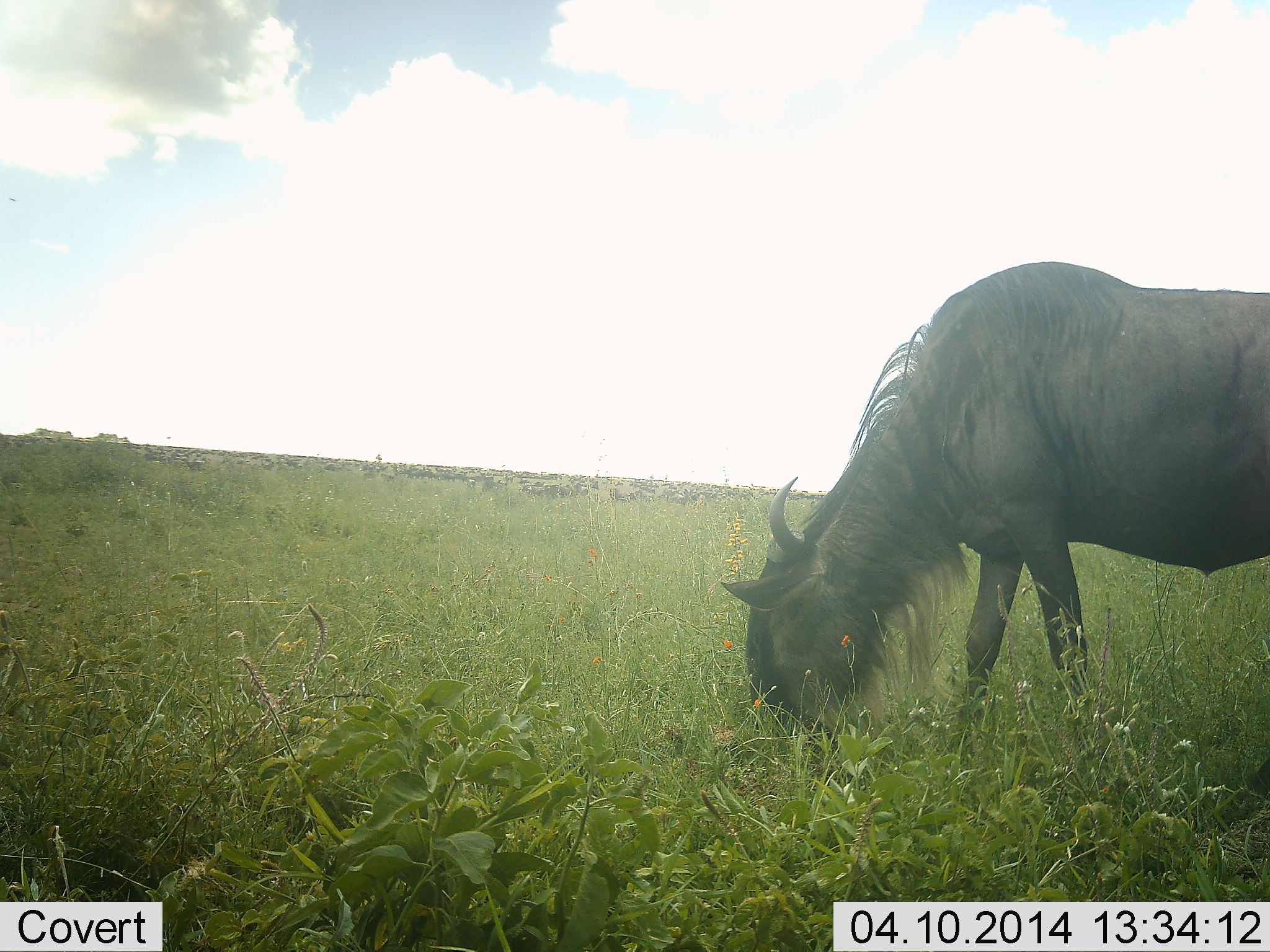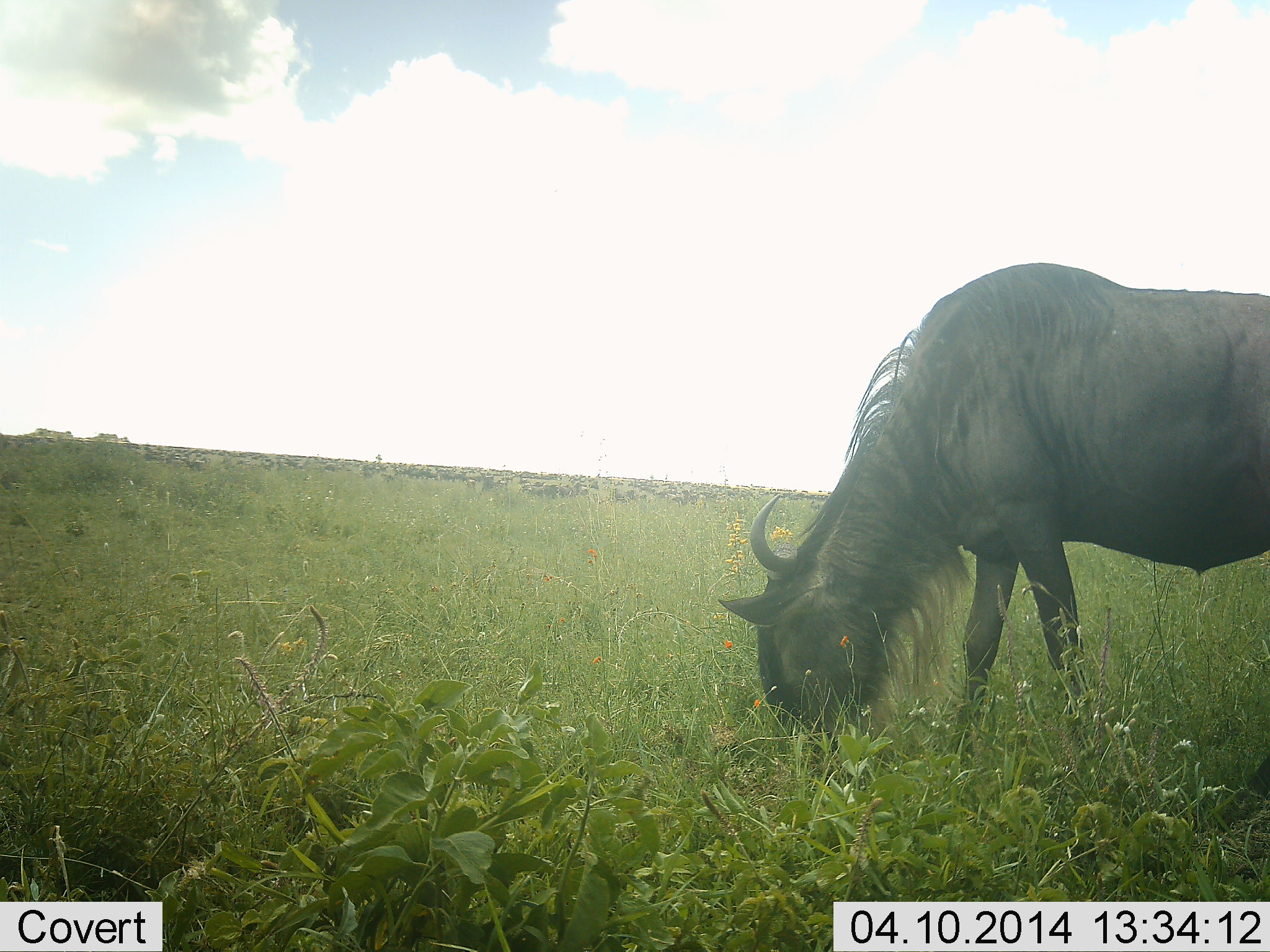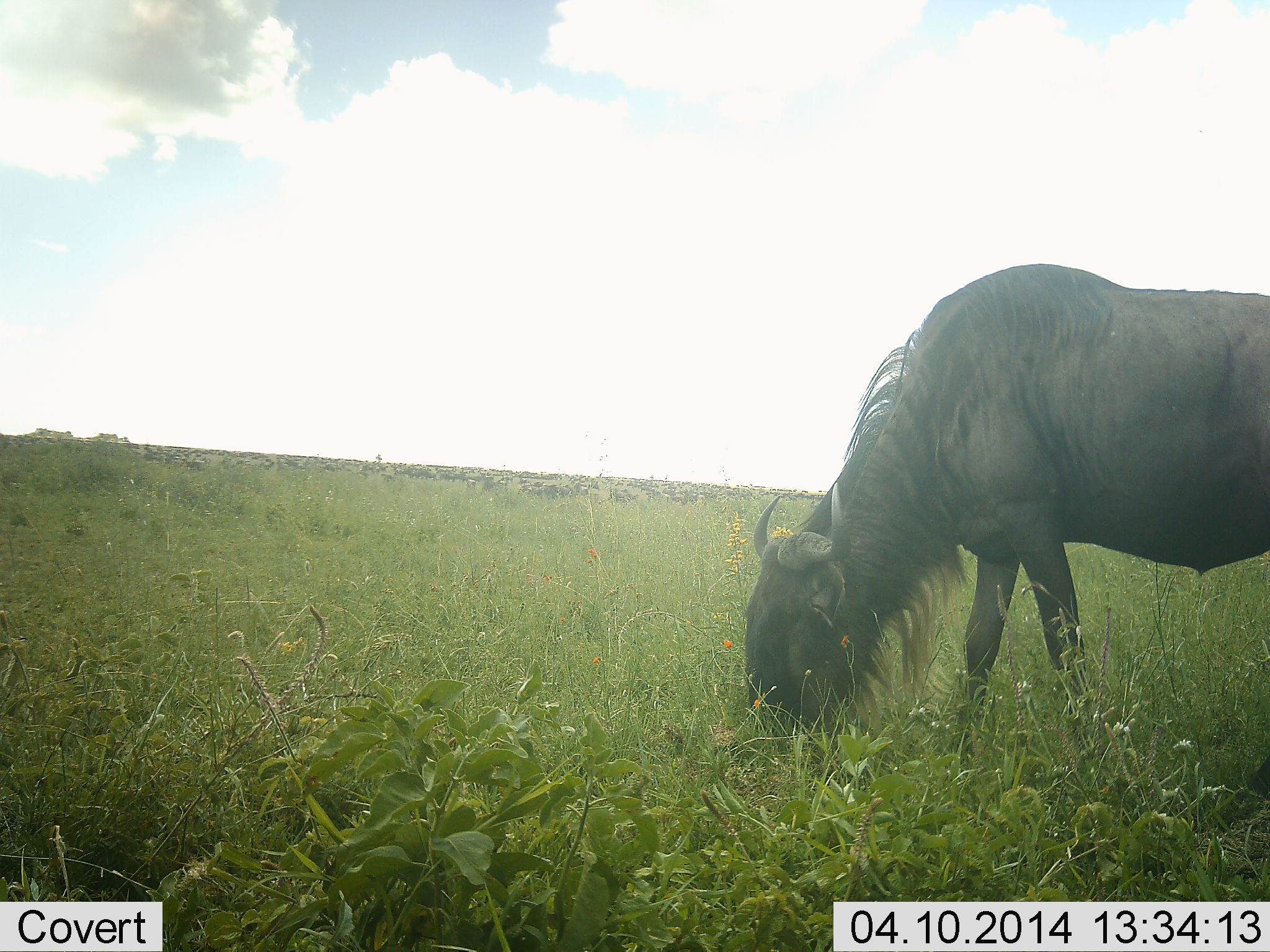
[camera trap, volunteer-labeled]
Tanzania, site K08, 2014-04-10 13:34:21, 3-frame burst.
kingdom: Animalia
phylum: Chordata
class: Mammalia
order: Artiodactyla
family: Bovidae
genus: Connochaetes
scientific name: Connochaetes taurinus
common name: blue wildebeest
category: wildebeest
Wildebeest (blue wildebeest) (Connochaetes taurinus), count 1. Behavior (volunteer vote fractions): standing 20%, resting 0%, moving 20%, interacting 0%. Young present (vote fraction): 0%. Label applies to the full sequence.